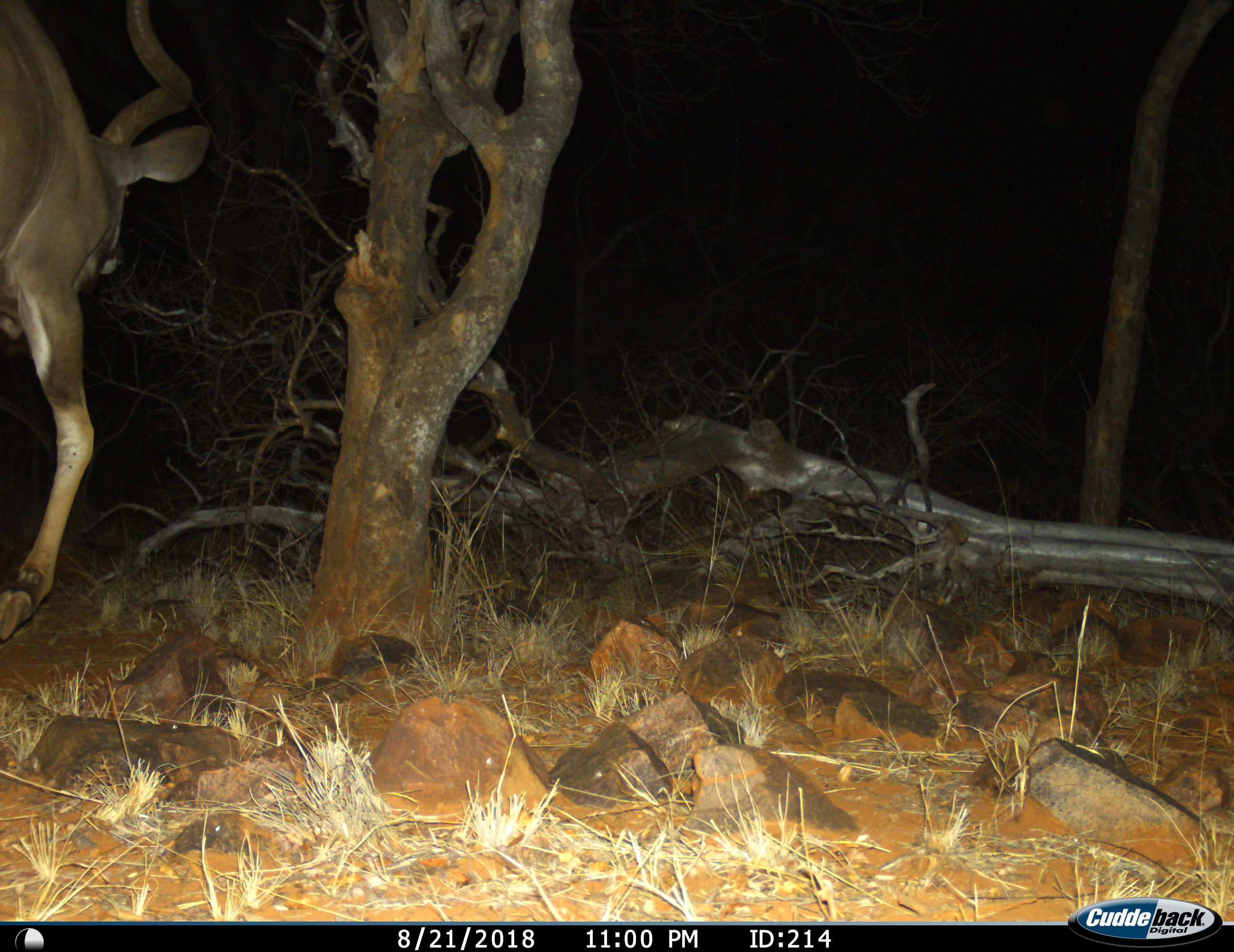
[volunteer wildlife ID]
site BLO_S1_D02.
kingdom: Animalia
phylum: Chordata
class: Mammalia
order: Artiodactyla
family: Bovidae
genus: Tragelaphus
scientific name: Tragelaphus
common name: kudu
Kudu (Tragelaphus), count 1. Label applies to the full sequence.